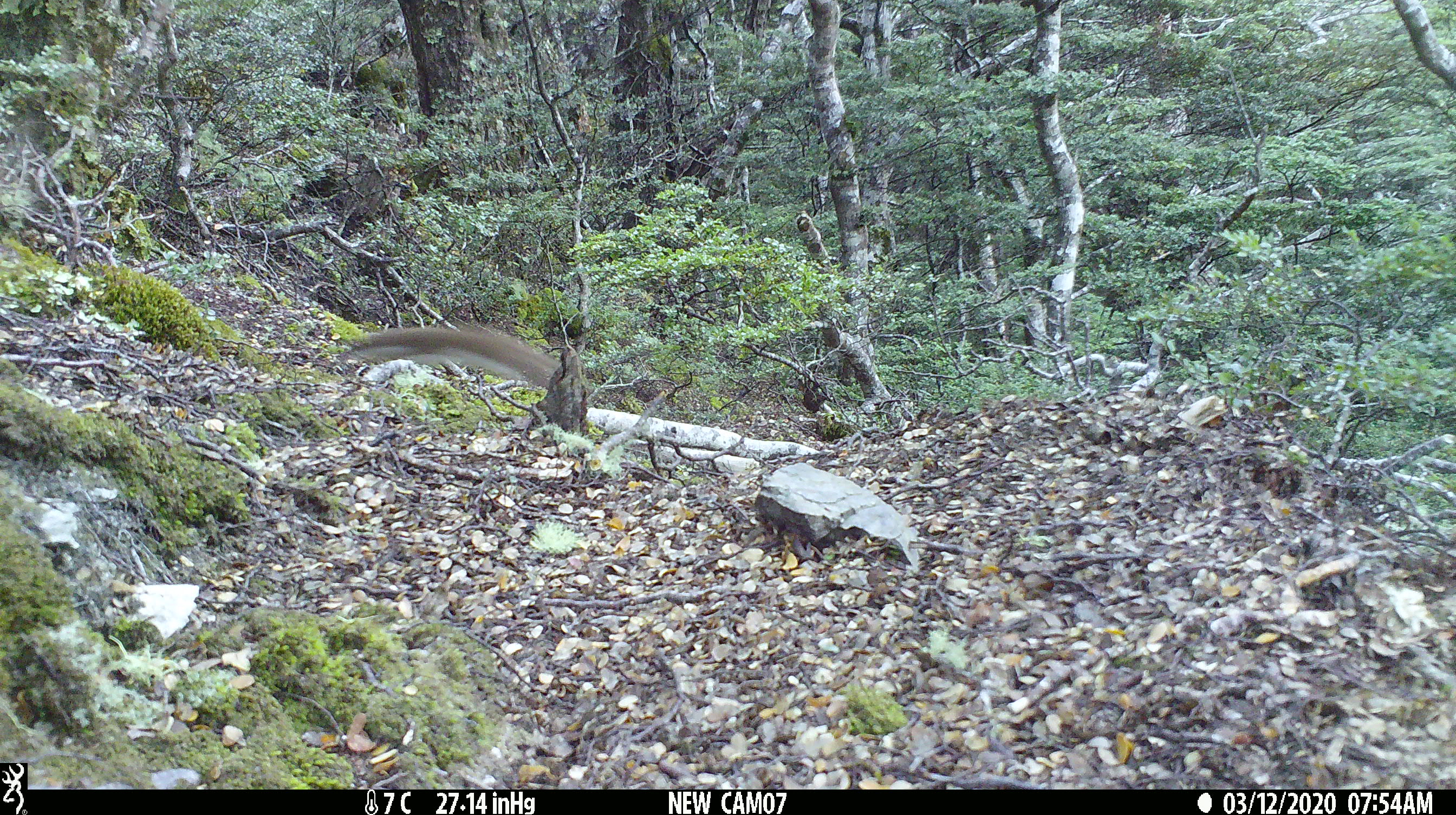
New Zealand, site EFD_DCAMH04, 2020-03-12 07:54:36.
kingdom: Animalia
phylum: Chordata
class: Mammalia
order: Carnivora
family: Mustelidae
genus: Mustela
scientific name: Mustela nivalis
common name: least weasel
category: weasel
Weasel (least weasel) (Mustela nivalis).